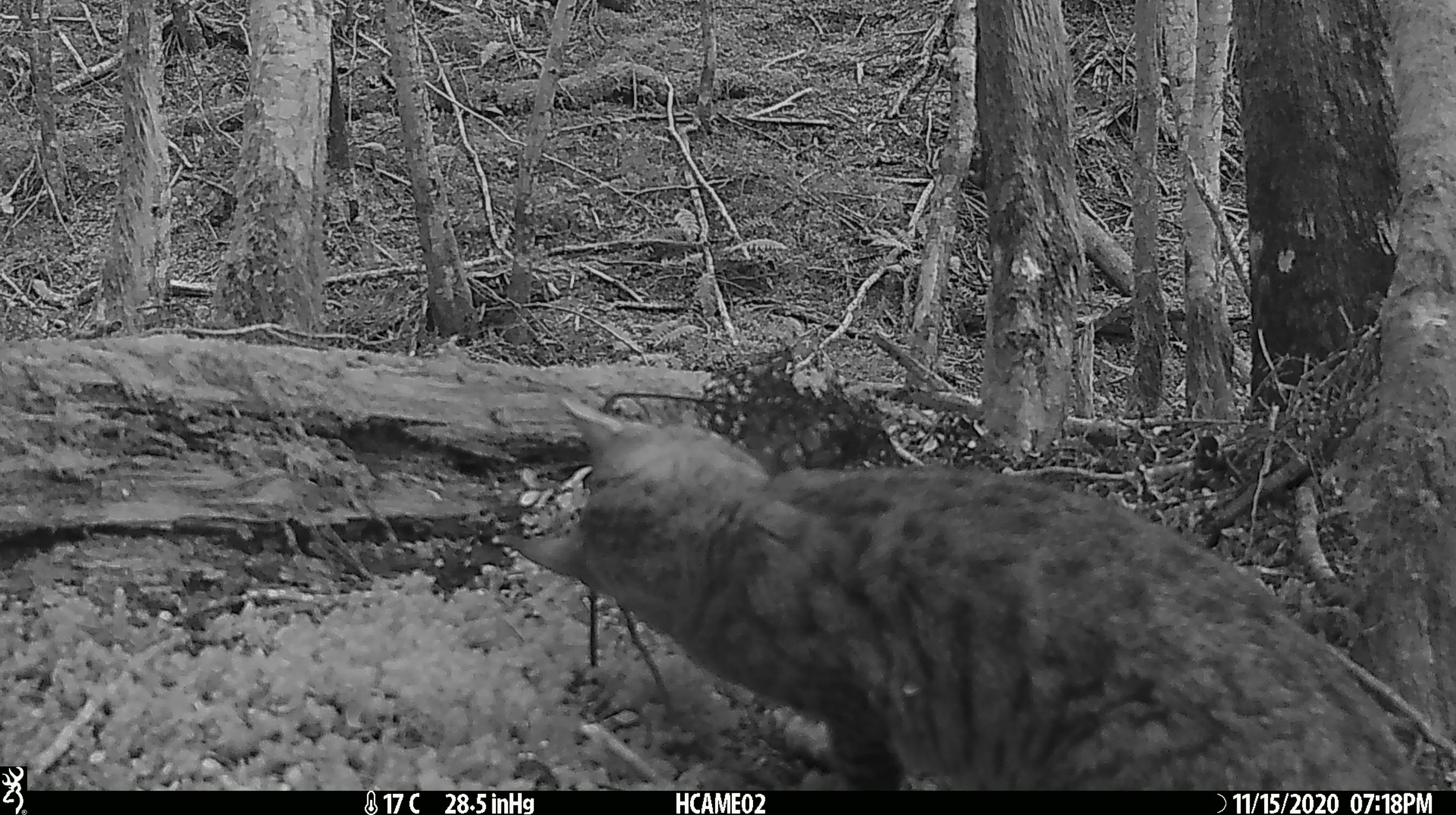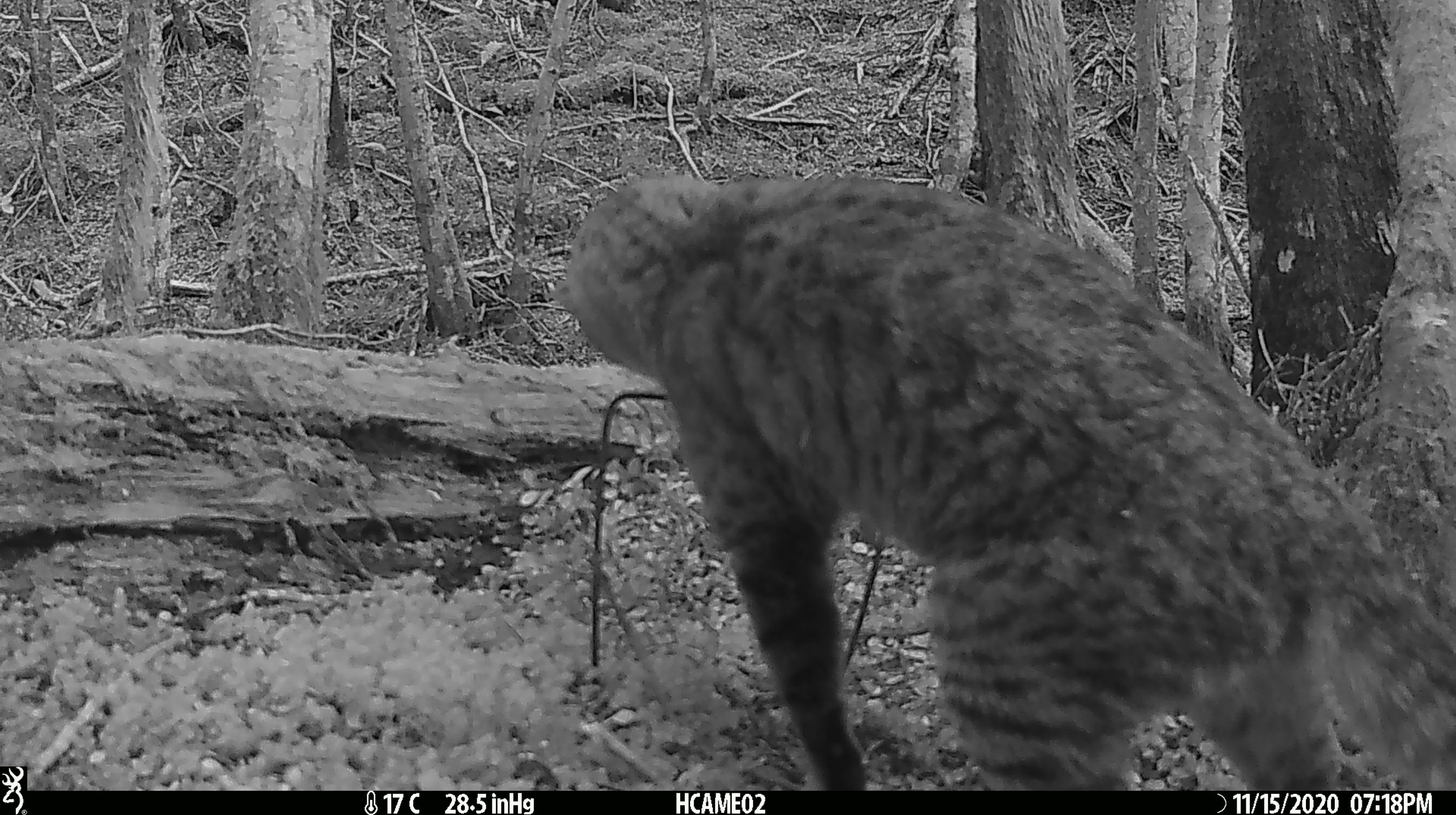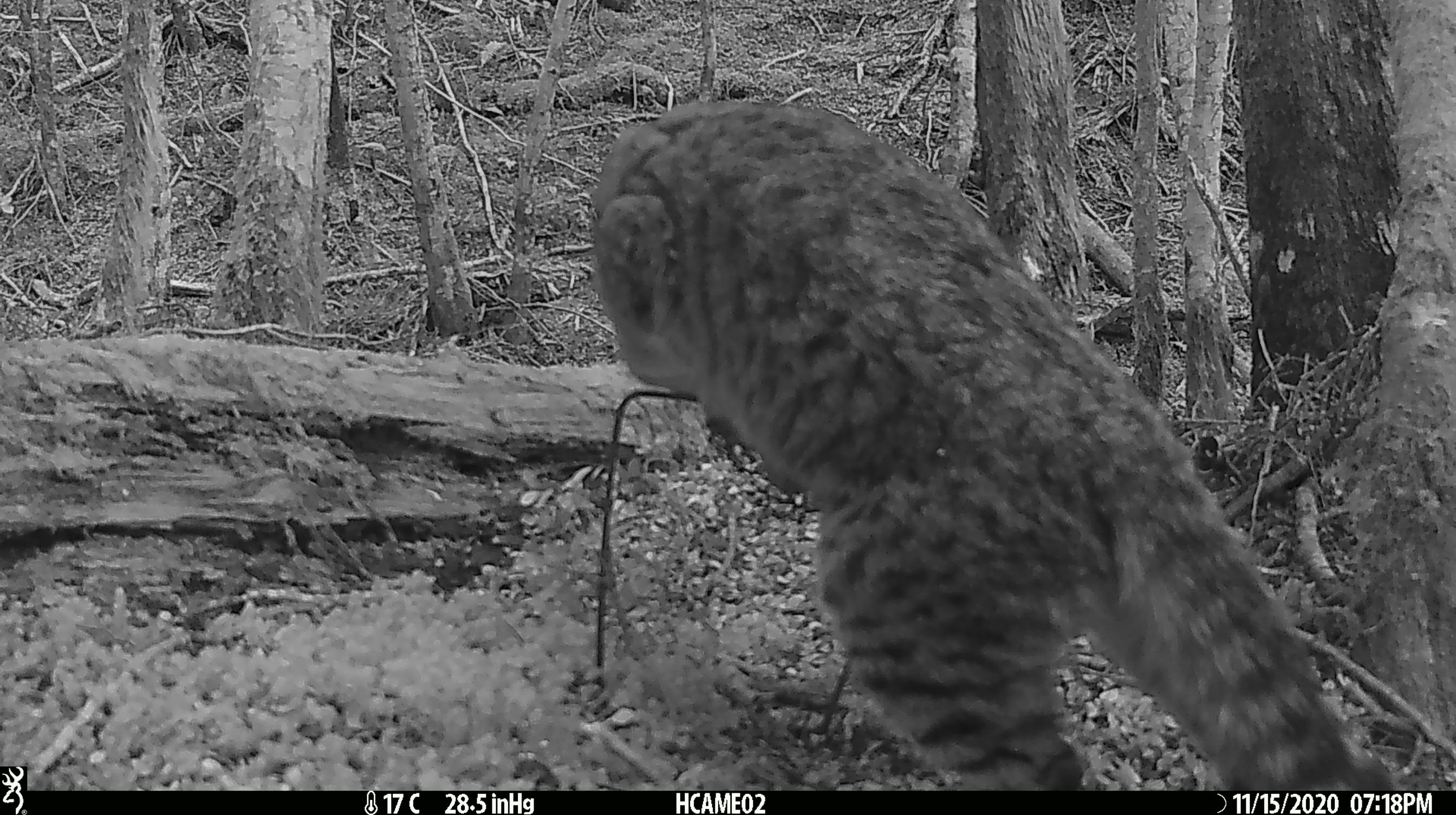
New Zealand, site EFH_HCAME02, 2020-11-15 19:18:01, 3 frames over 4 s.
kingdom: Animalia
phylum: Chordata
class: Mammalia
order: Carnivora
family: Felidae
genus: Felis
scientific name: Felis catus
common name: domestic cat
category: cat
Cat (domestic cat) (Felis catus).